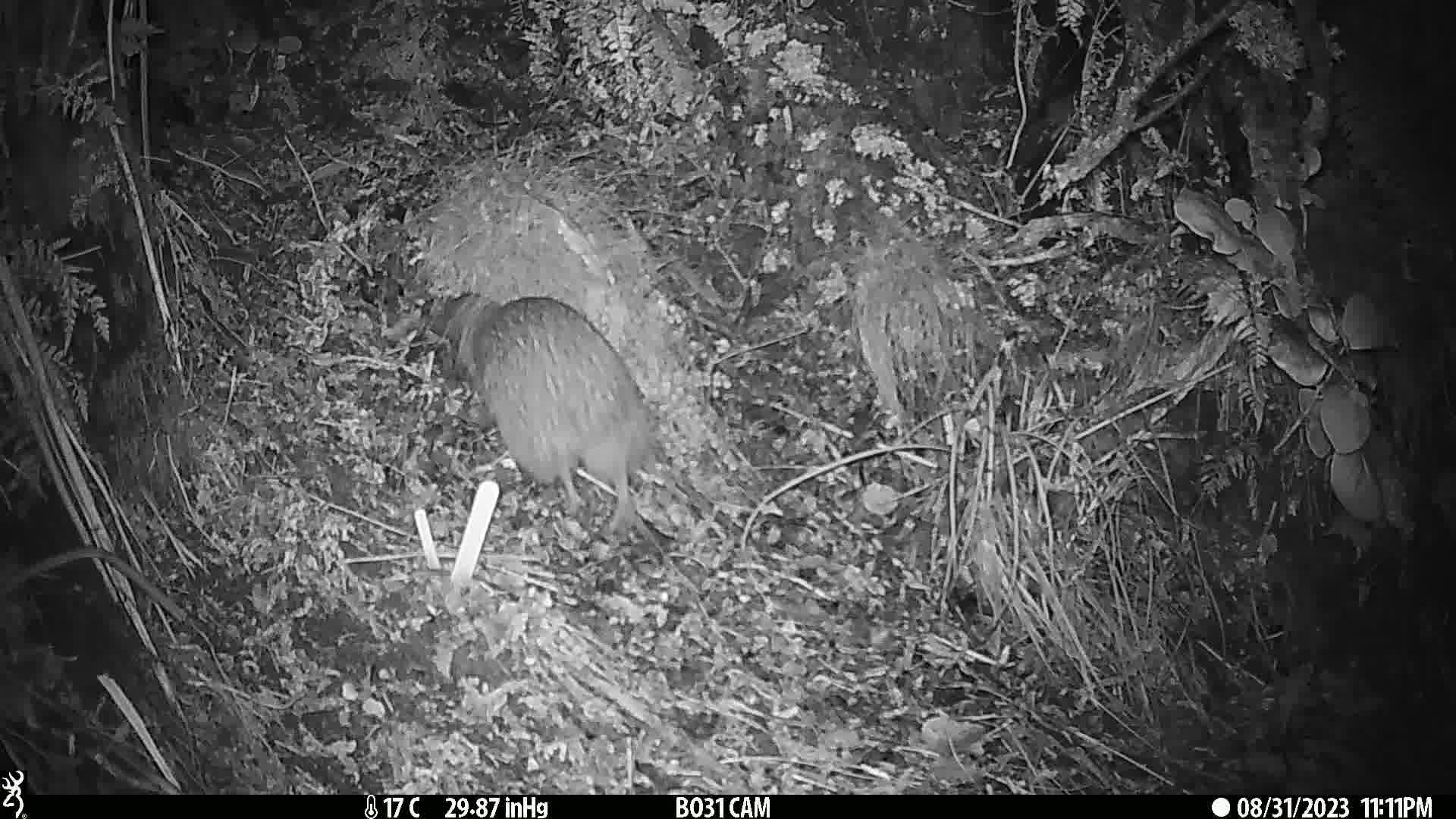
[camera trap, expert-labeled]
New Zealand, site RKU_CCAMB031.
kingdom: Animalia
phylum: Chordata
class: Aves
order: Apterygiformes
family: Apterygidae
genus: Apteryx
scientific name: Apteryx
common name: kiwi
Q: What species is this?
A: Kiwi (Apteryx).